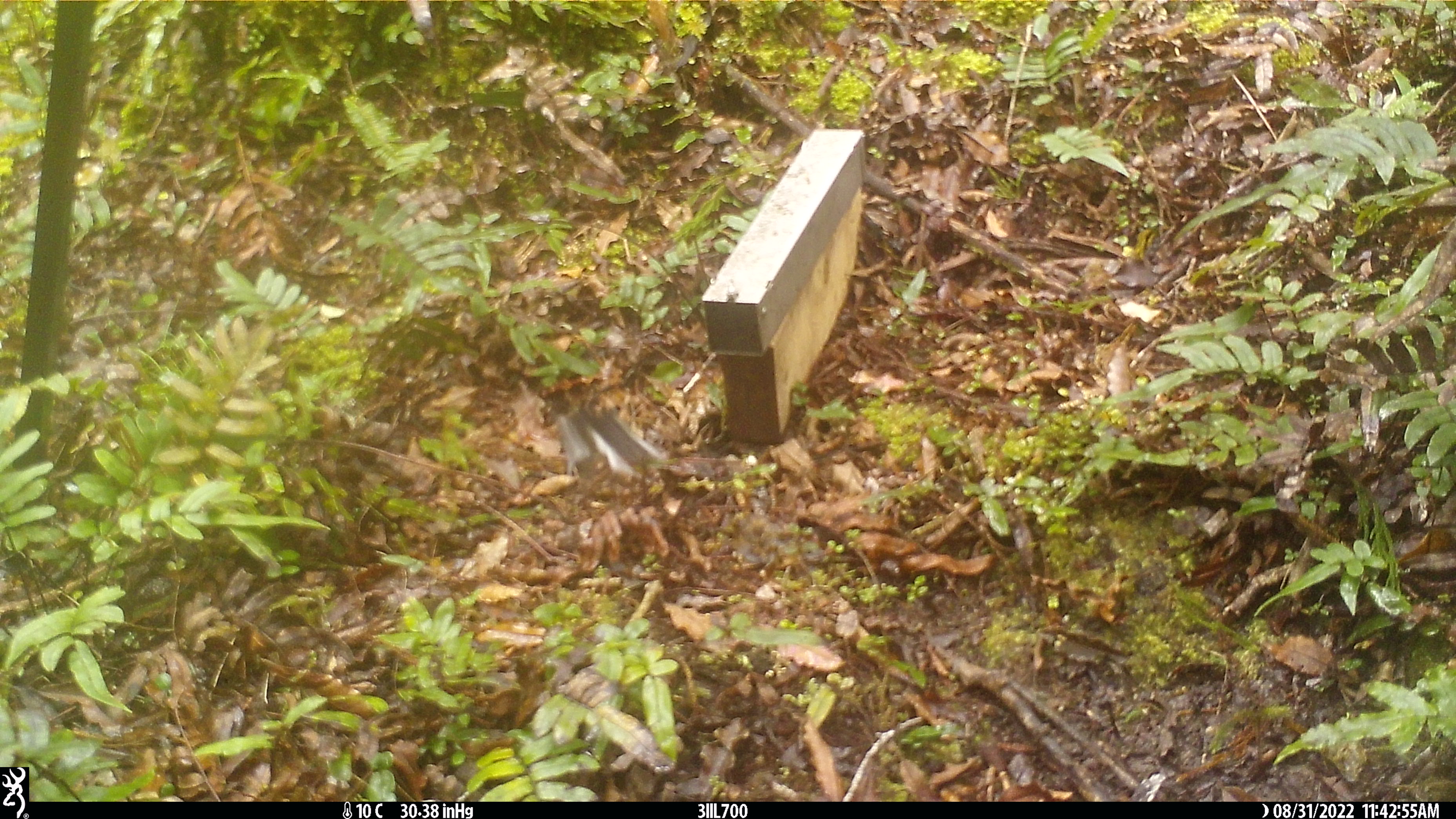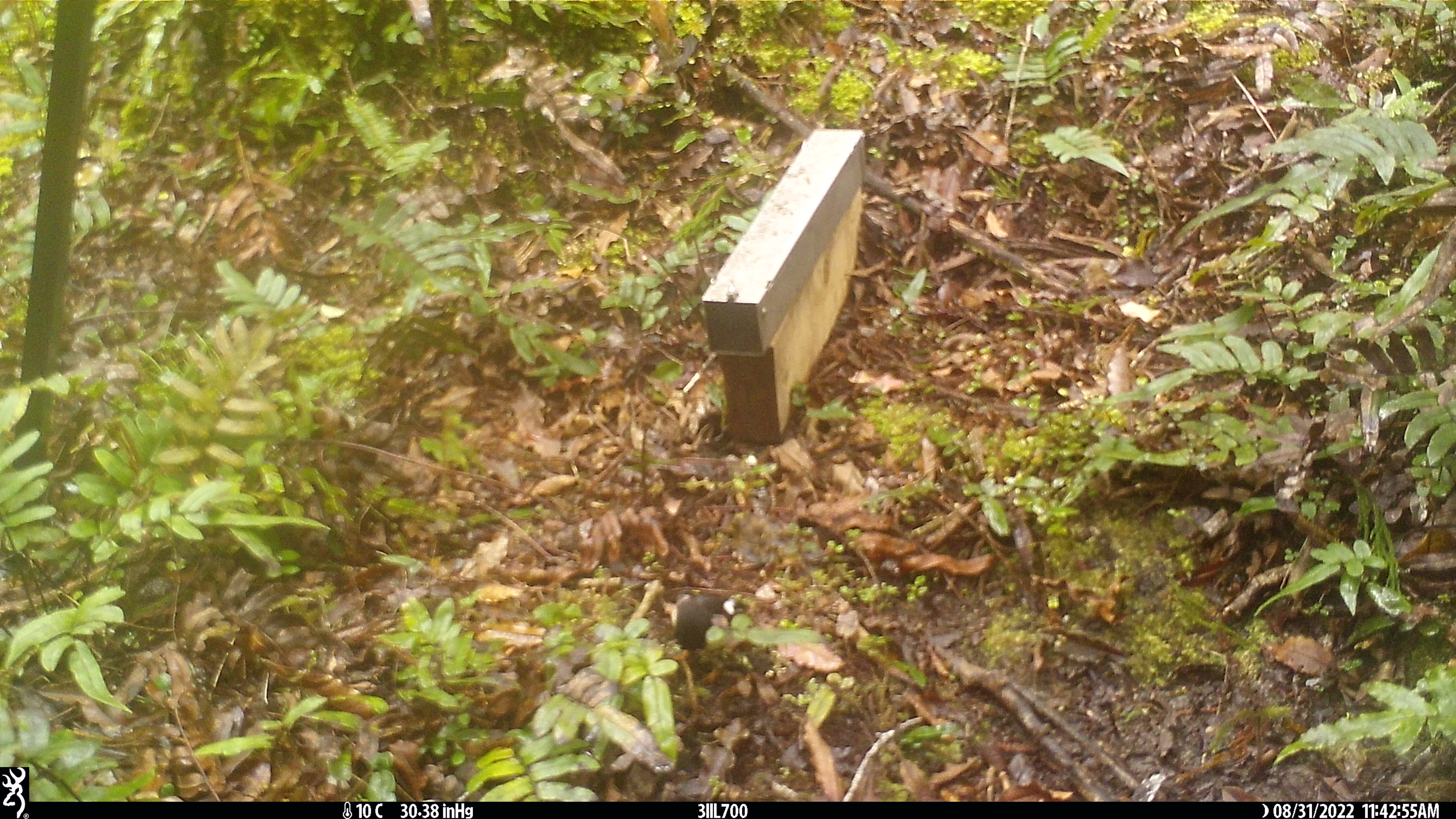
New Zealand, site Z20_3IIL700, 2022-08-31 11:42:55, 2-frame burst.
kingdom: Animalia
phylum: Chordata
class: Aves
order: Passeriformes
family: Petroicidae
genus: Petroica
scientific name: Petroica macrocephala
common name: tomtit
Tomtit (Petroica macrocephala).